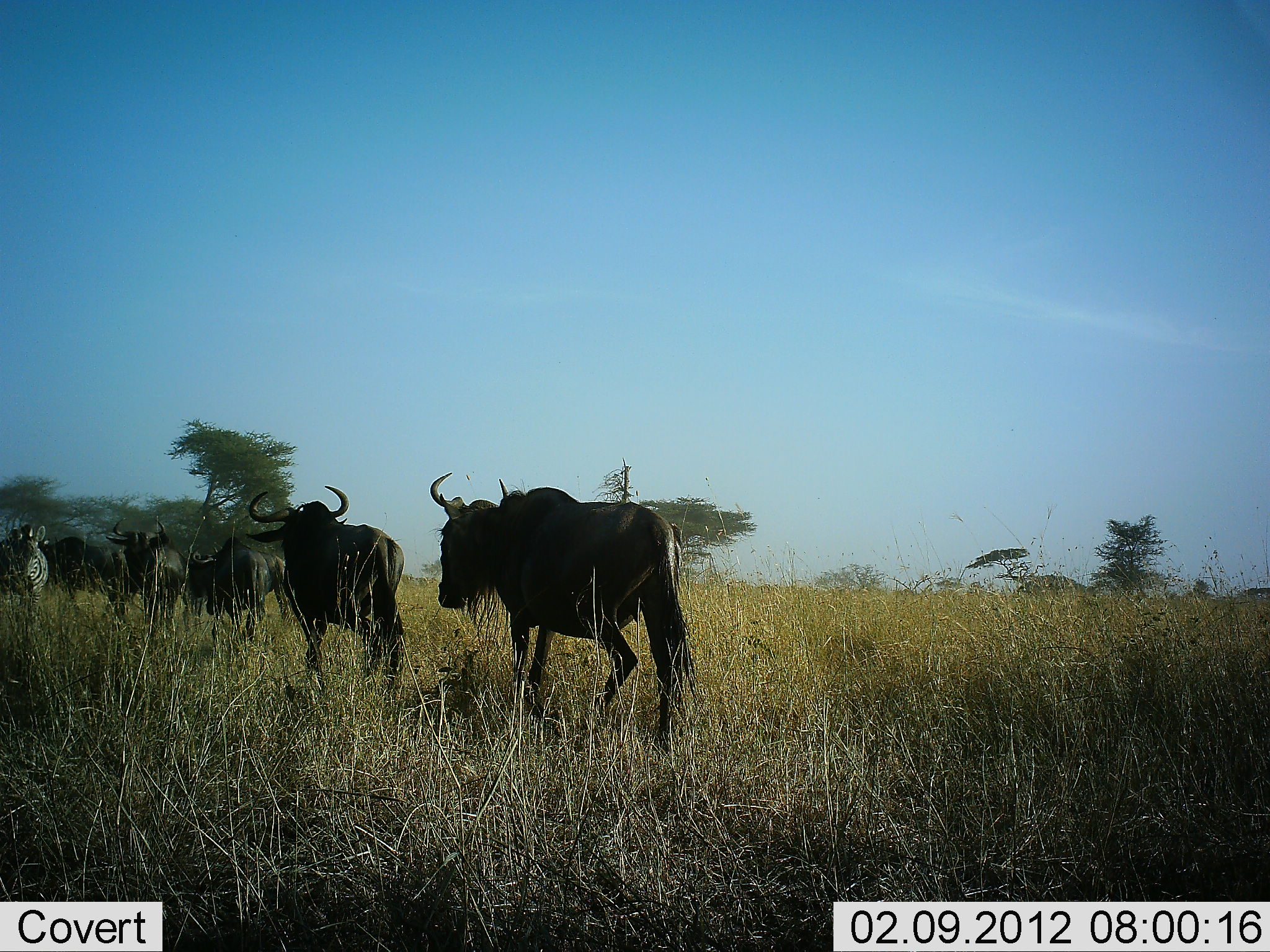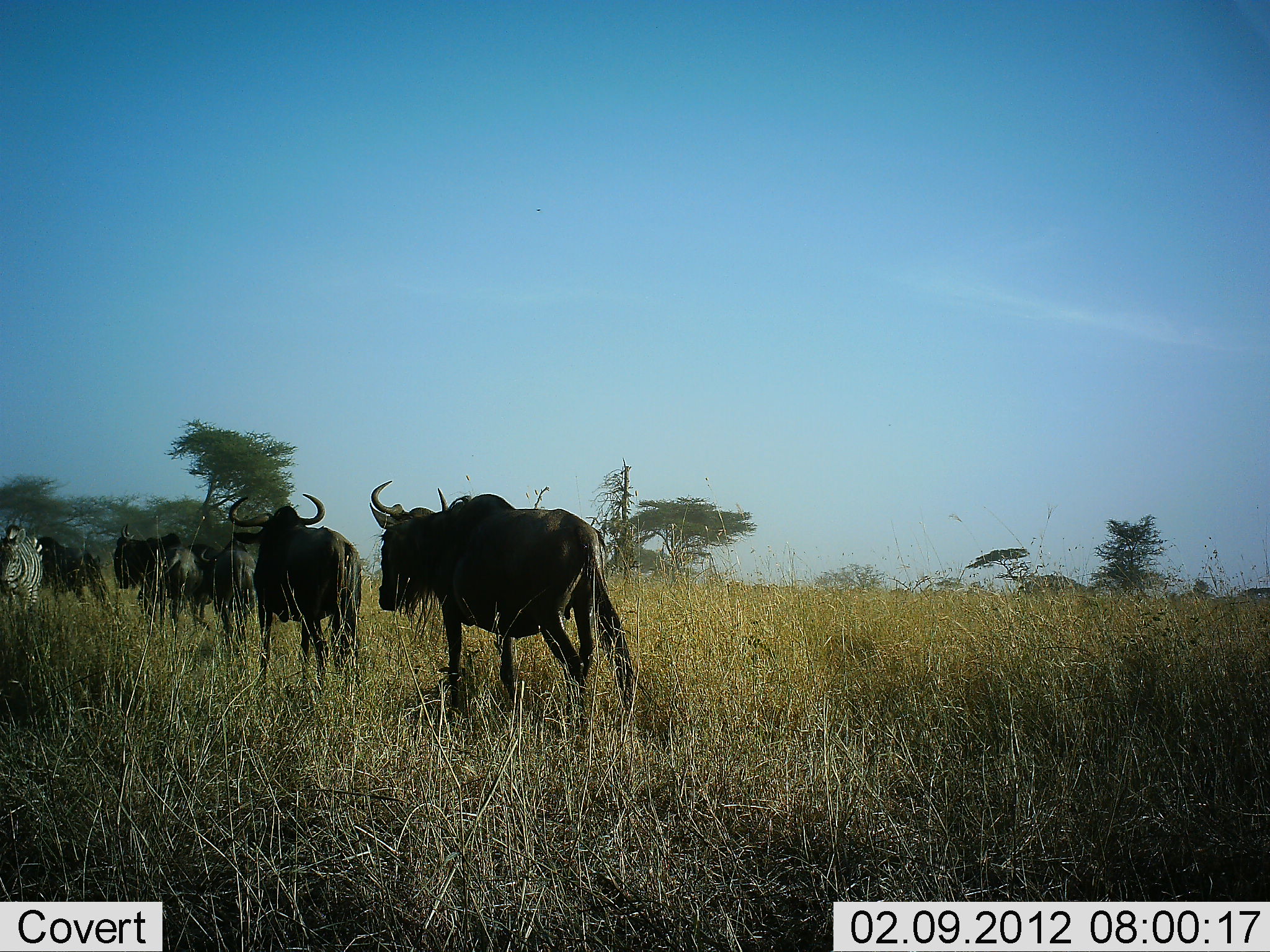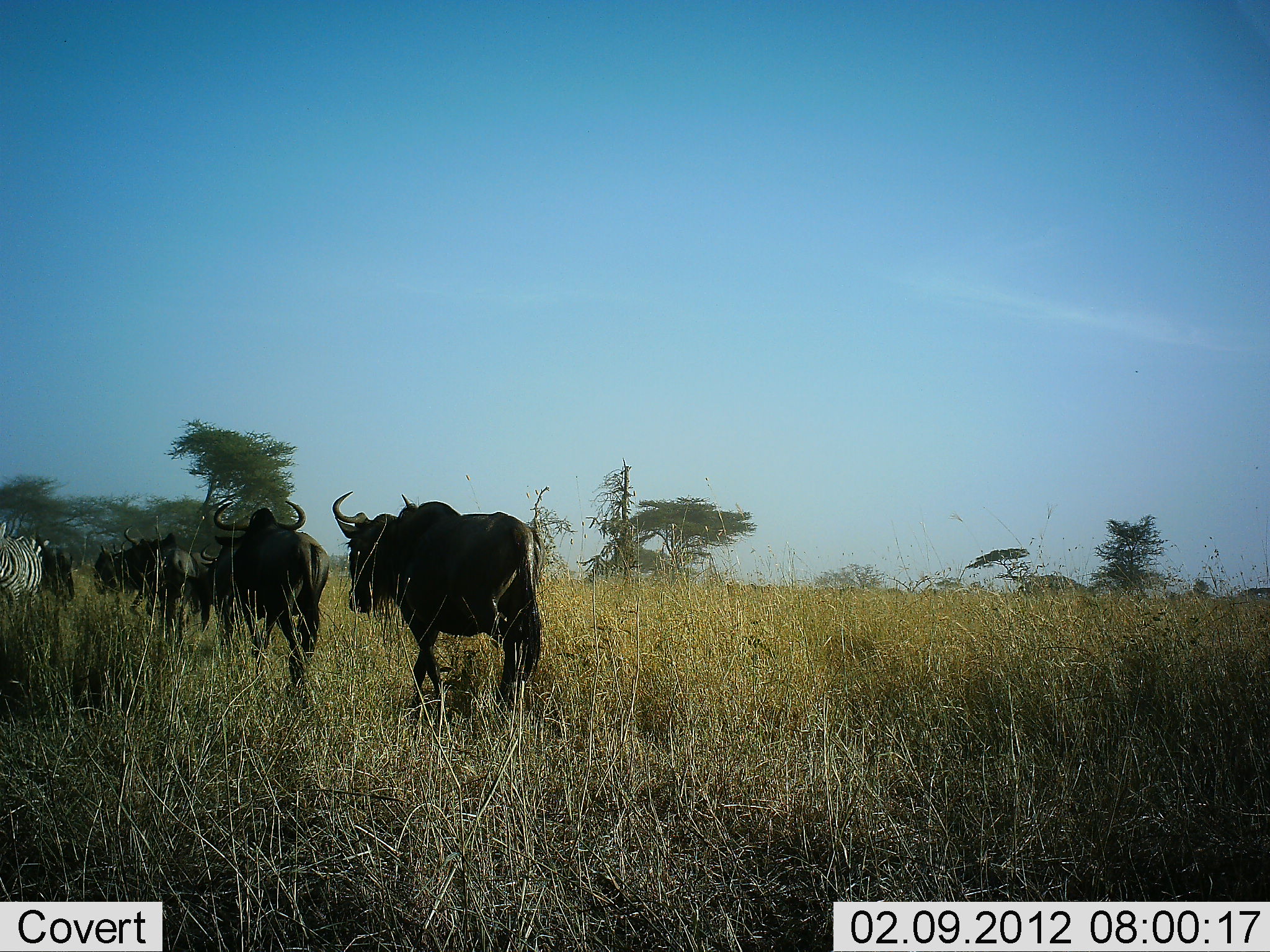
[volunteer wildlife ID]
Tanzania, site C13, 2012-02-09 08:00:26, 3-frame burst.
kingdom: Animalia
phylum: Chordata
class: Mammalia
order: Artiodactyla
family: Bovidae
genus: Connochaetes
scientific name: Connochaetes taurinus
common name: blue wildebeest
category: wildebeest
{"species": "wildebeest (blue wildebeest) (Connochaetes taurinus)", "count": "5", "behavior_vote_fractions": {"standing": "4%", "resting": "0%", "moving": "100%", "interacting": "4%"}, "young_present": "0%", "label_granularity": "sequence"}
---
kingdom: Animalia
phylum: Chordata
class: Mammalia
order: Perissodactyla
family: Equidae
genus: Equus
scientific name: Equus quagga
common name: plains zebra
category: zebra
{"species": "zebra (plains zebra) (Equus quagga)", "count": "1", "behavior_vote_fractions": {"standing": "50%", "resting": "0%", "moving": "50%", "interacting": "0%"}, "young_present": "0%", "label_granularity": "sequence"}